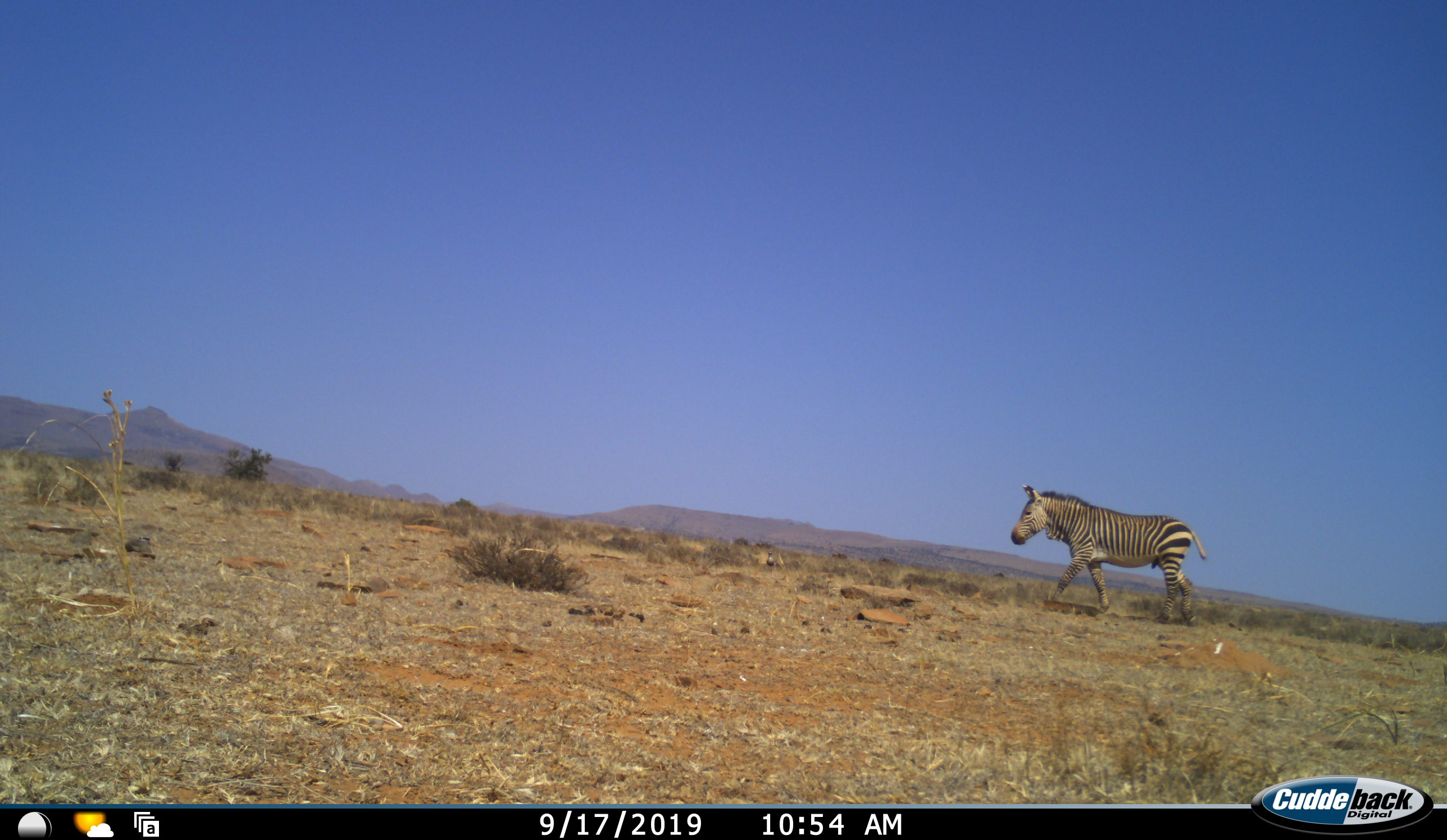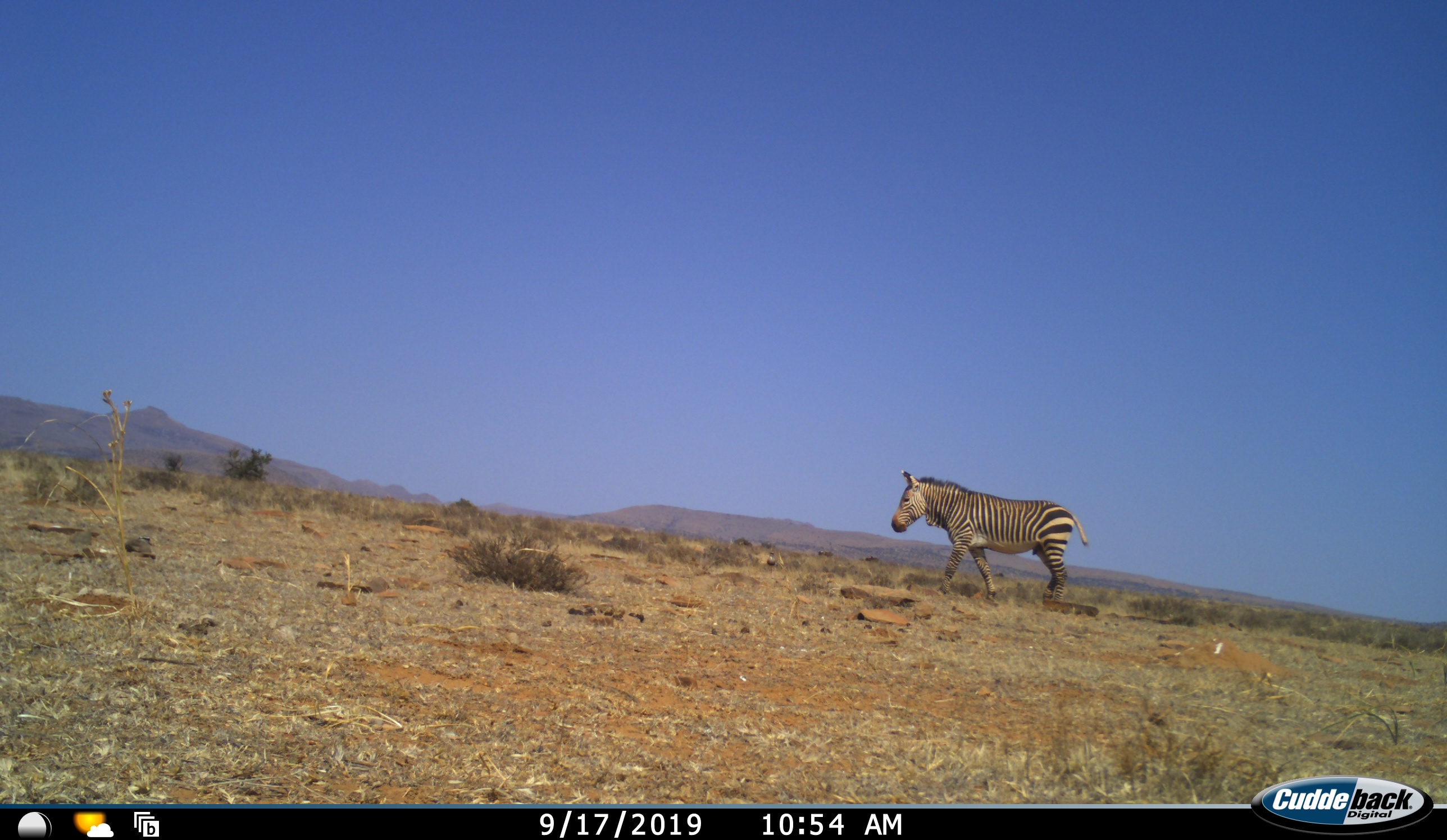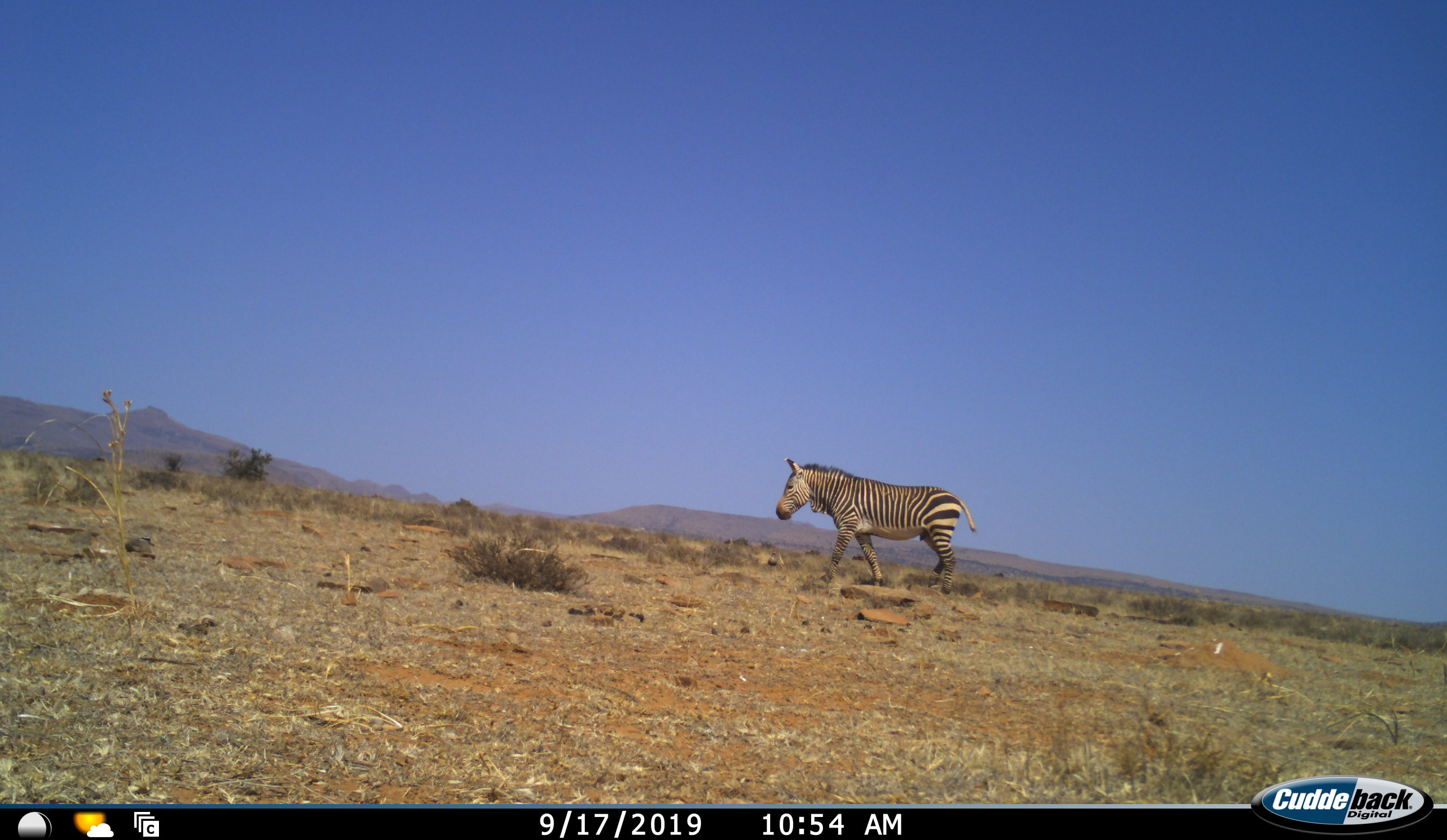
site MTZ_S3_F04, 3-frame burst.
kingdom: Animalia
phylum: Chordata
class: Mammalia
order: Perissodactyla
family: Equidae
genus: Equus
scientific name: Equus zebra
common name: mountain zebra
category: zebramountain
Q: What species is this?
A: Zebramountain (mountain zebra) (Equus zebra).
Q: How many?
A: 1.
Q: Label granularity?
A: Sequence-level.